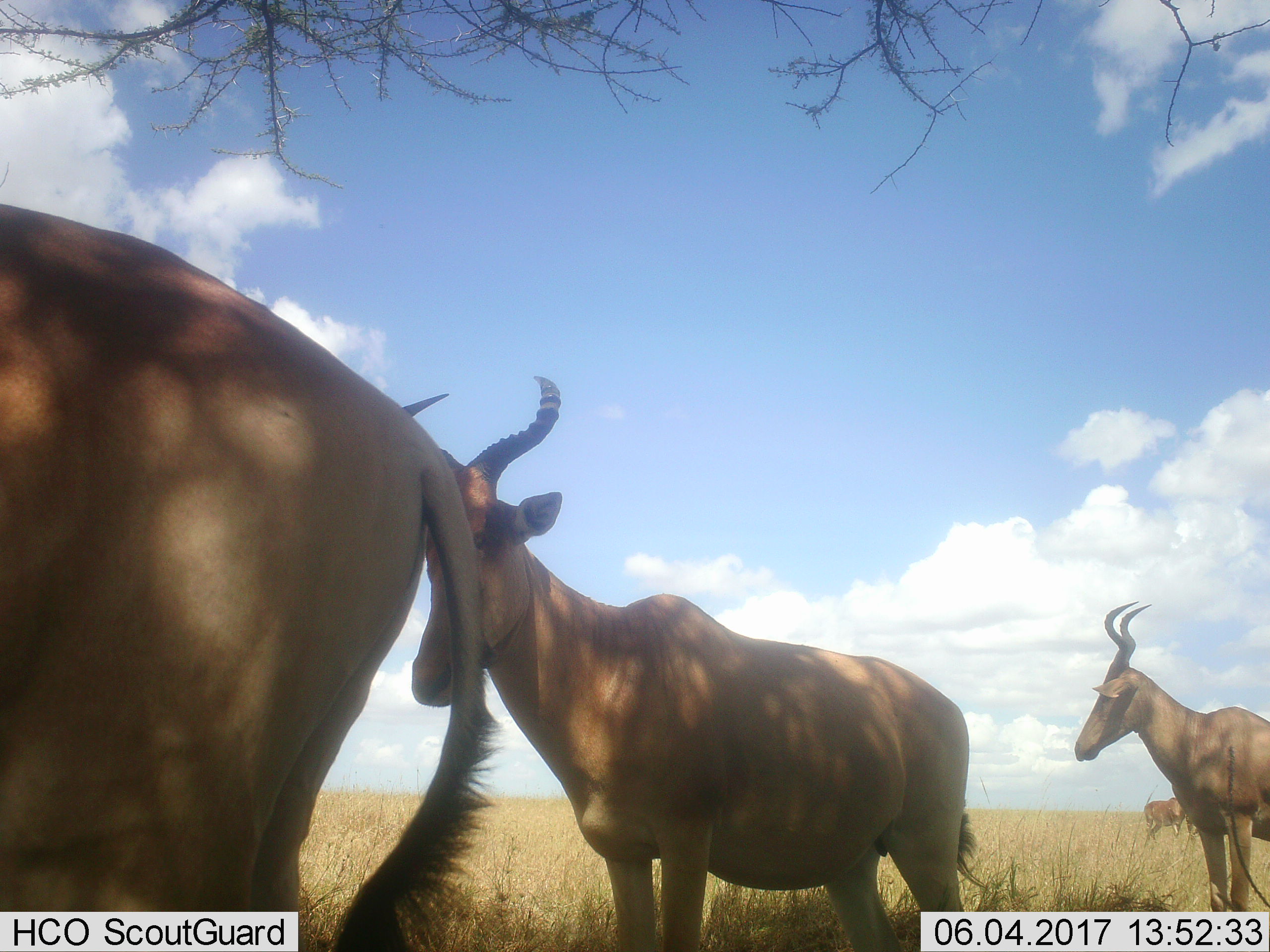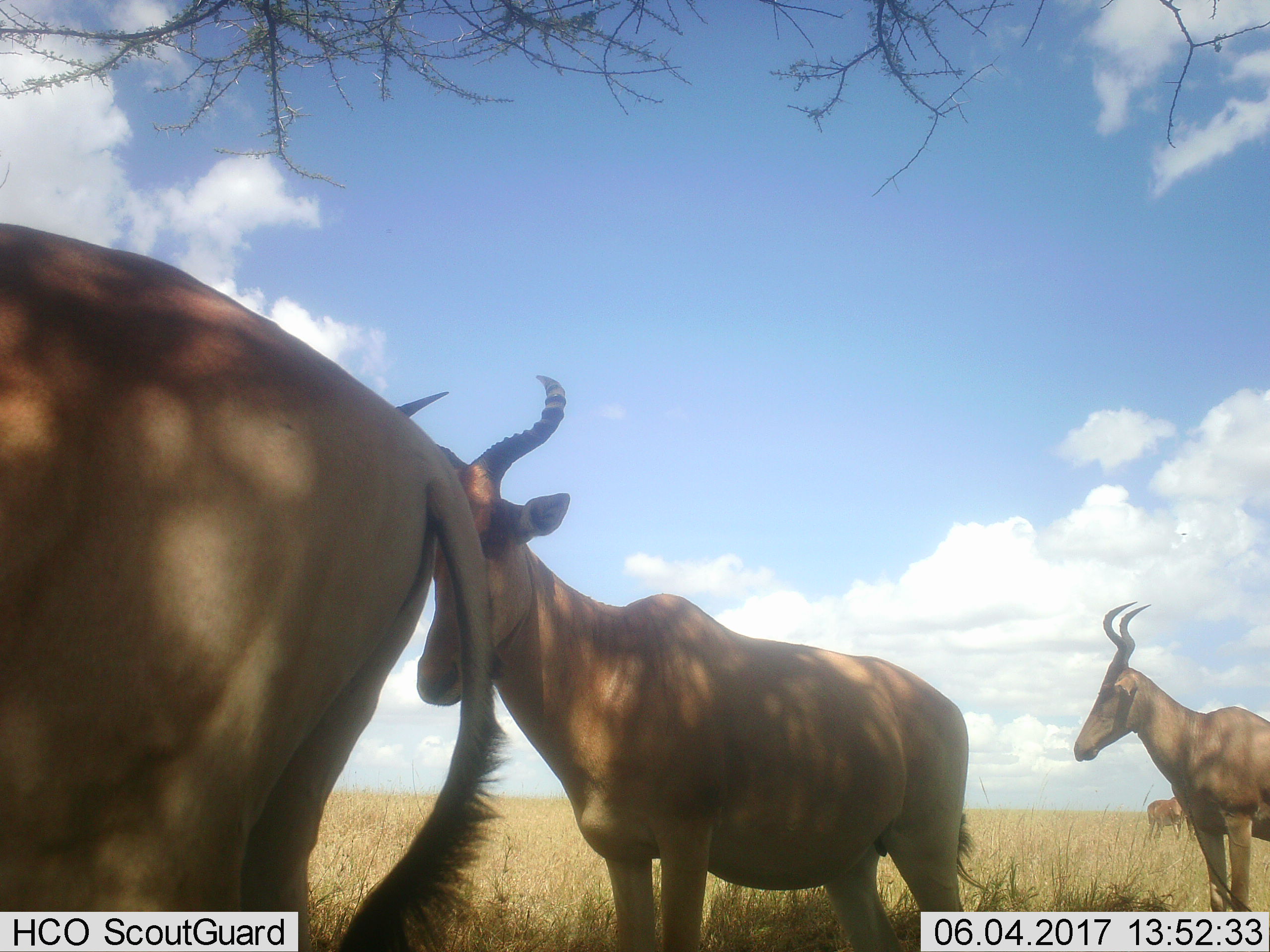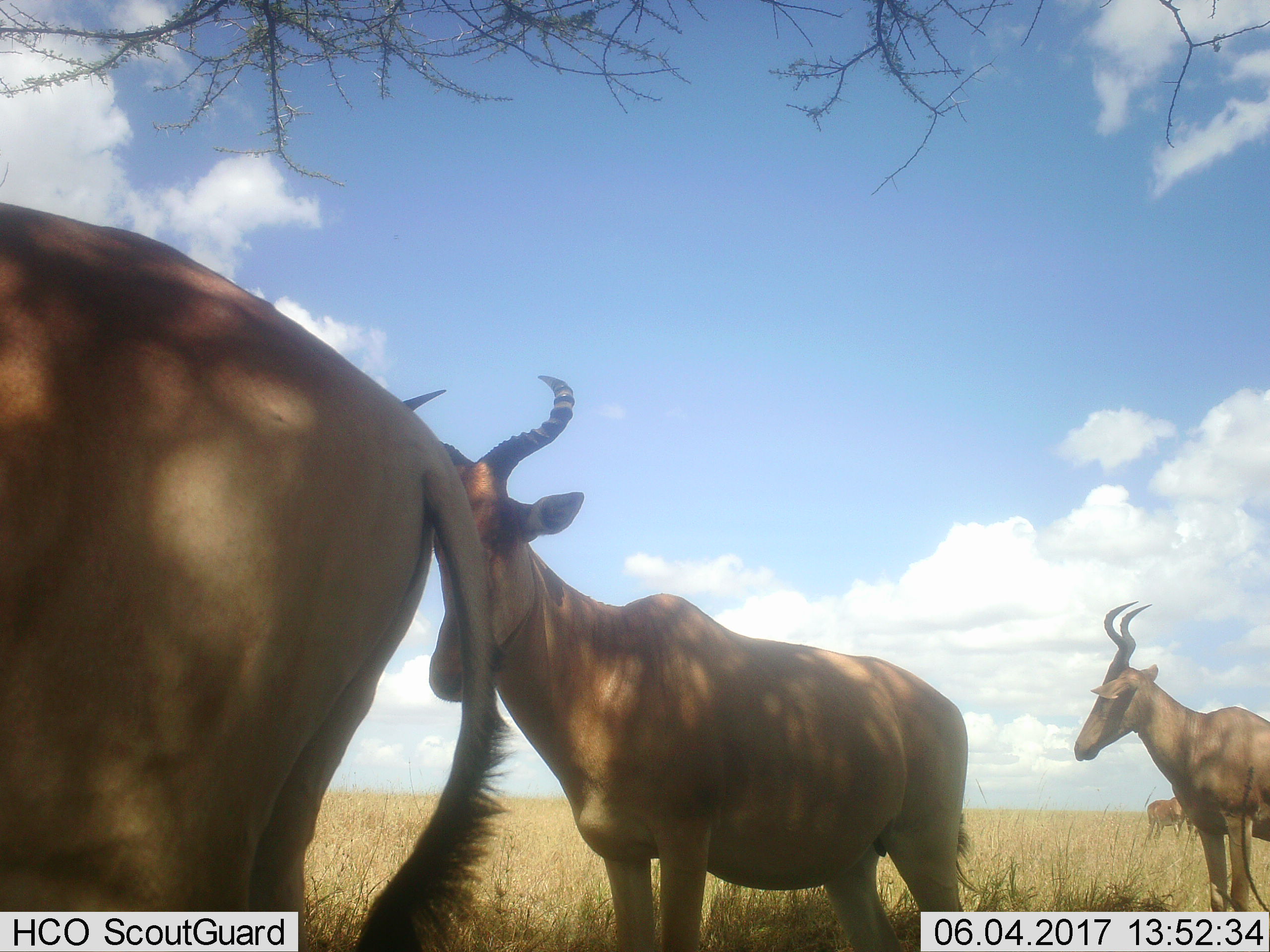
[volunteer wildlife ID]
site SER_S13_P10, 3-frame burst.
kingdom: Animalia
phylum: Chordata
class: Mammalia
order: Artiodactyla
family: Bovidae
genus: Alcelaphus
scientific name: Alcelaphus buselaphus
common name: hartebeest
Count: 4.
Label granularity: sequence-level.